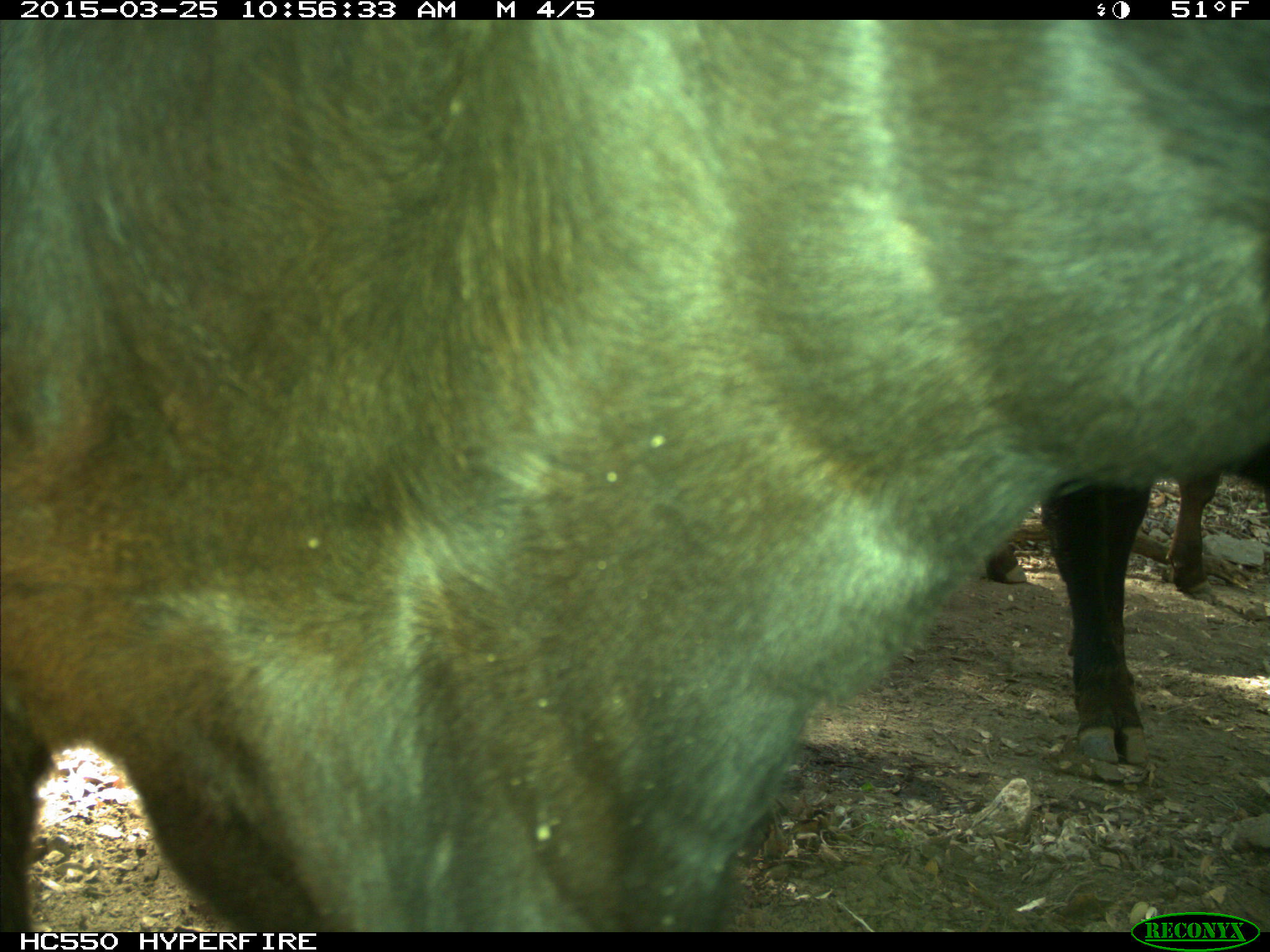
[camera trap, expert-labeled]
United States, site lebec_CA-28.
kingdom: Animalia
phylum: Chordata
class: Mammalia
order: Artiodactyla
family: Bovidae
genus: Bos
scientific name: Bos taurus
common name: domestic cow